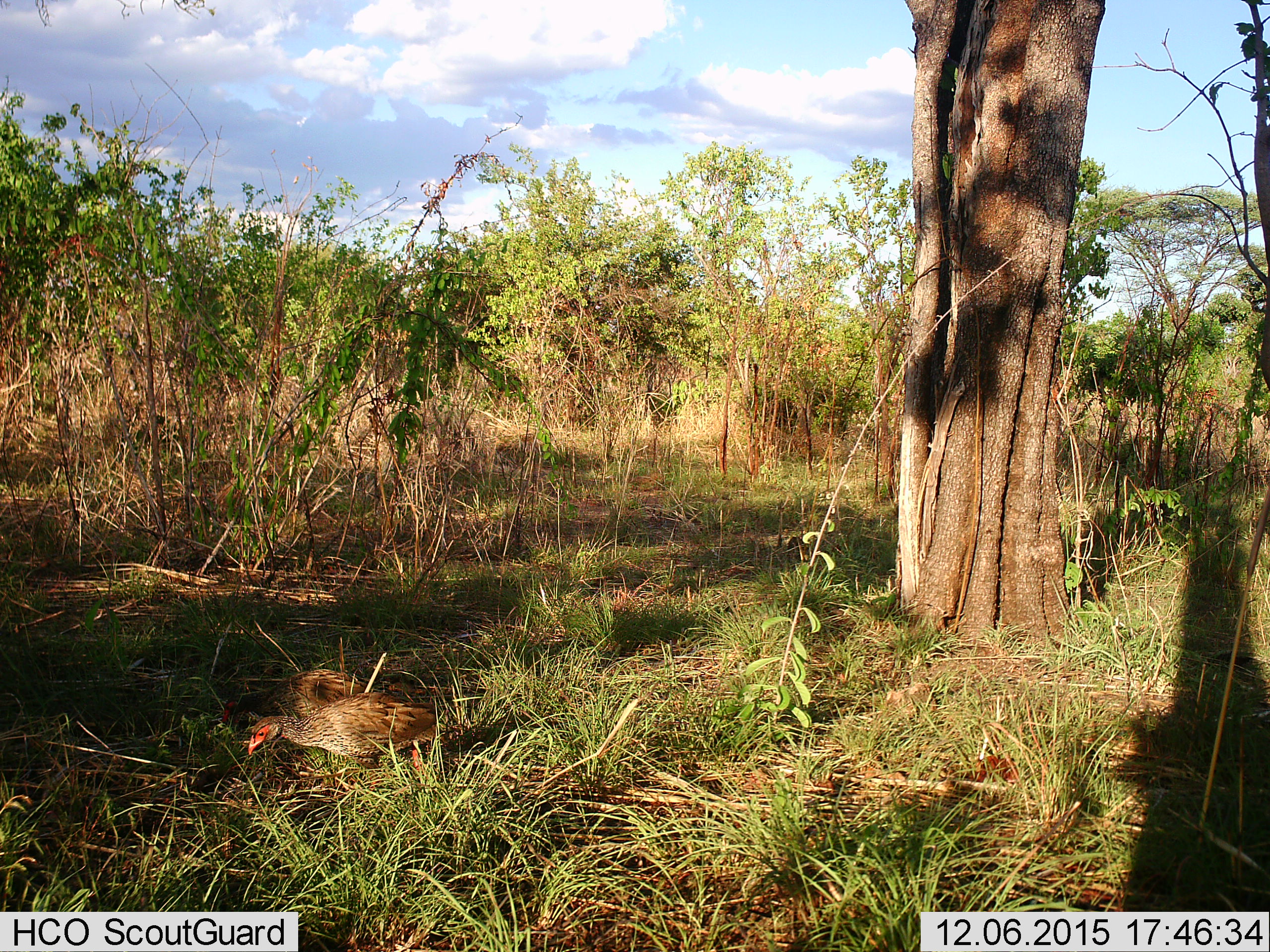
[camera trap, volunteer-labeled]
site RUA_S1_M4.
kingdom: Animalia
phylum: Chordata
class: Aves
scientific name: Aves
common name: bird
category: birdother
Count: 2.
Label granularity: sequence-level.